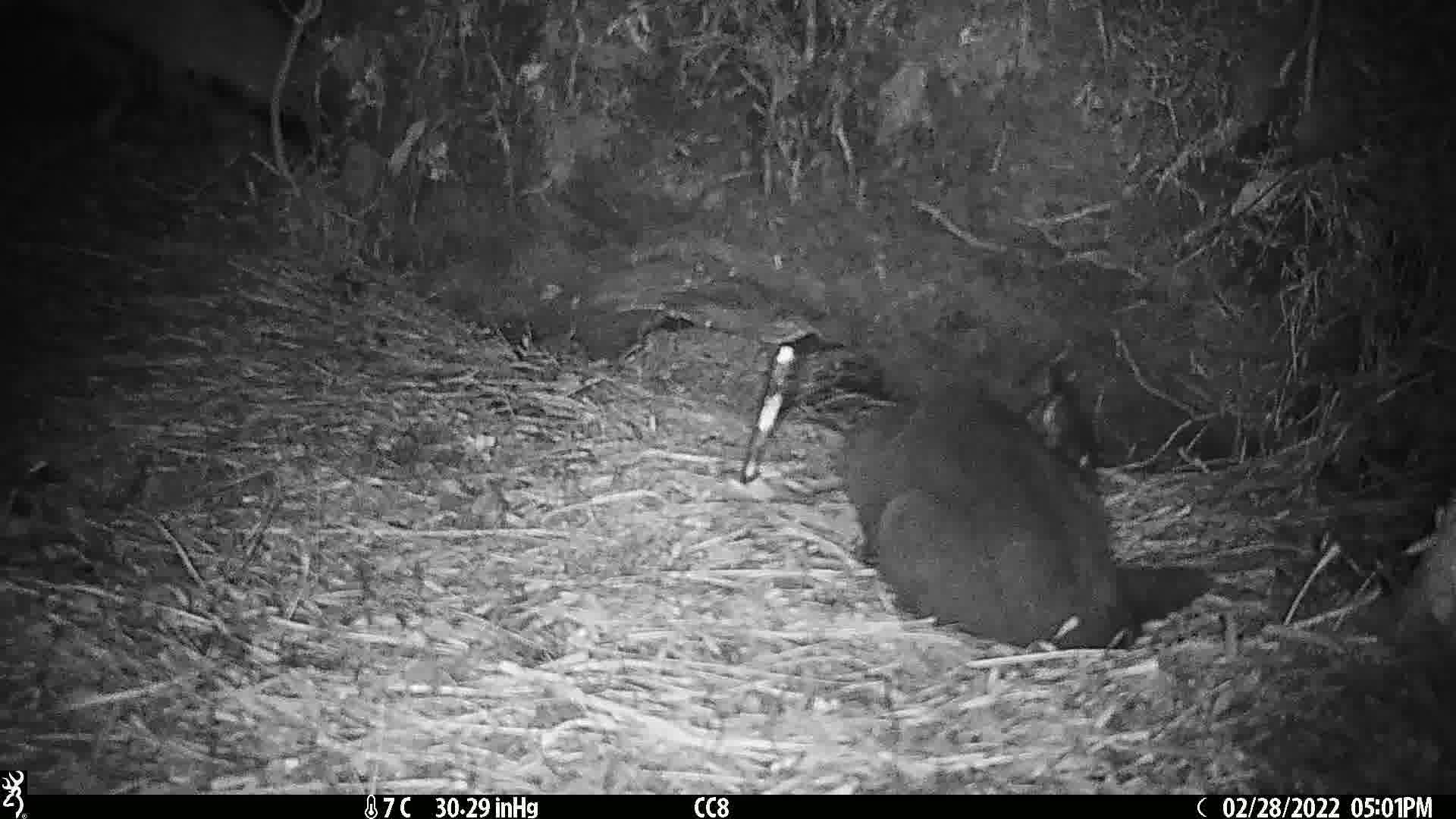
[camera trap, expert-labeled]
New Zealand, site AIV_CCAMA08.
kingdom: Animalia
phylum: Chordata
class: Mammalia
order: Carnivora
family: Felidae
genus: Felis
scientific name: Felis catus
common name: domestic cat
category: cat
Cat (domestic cat) (Felis catus).